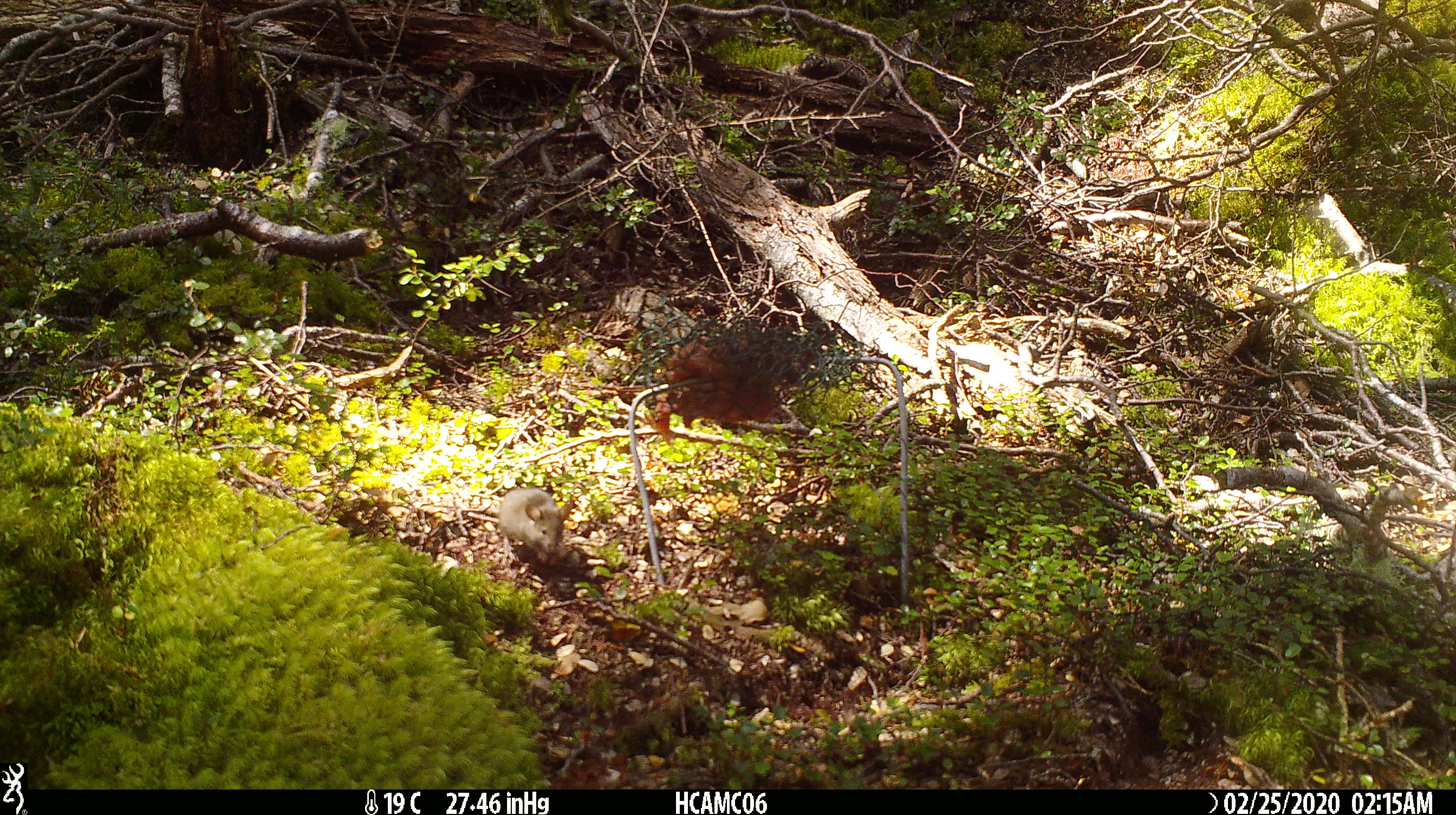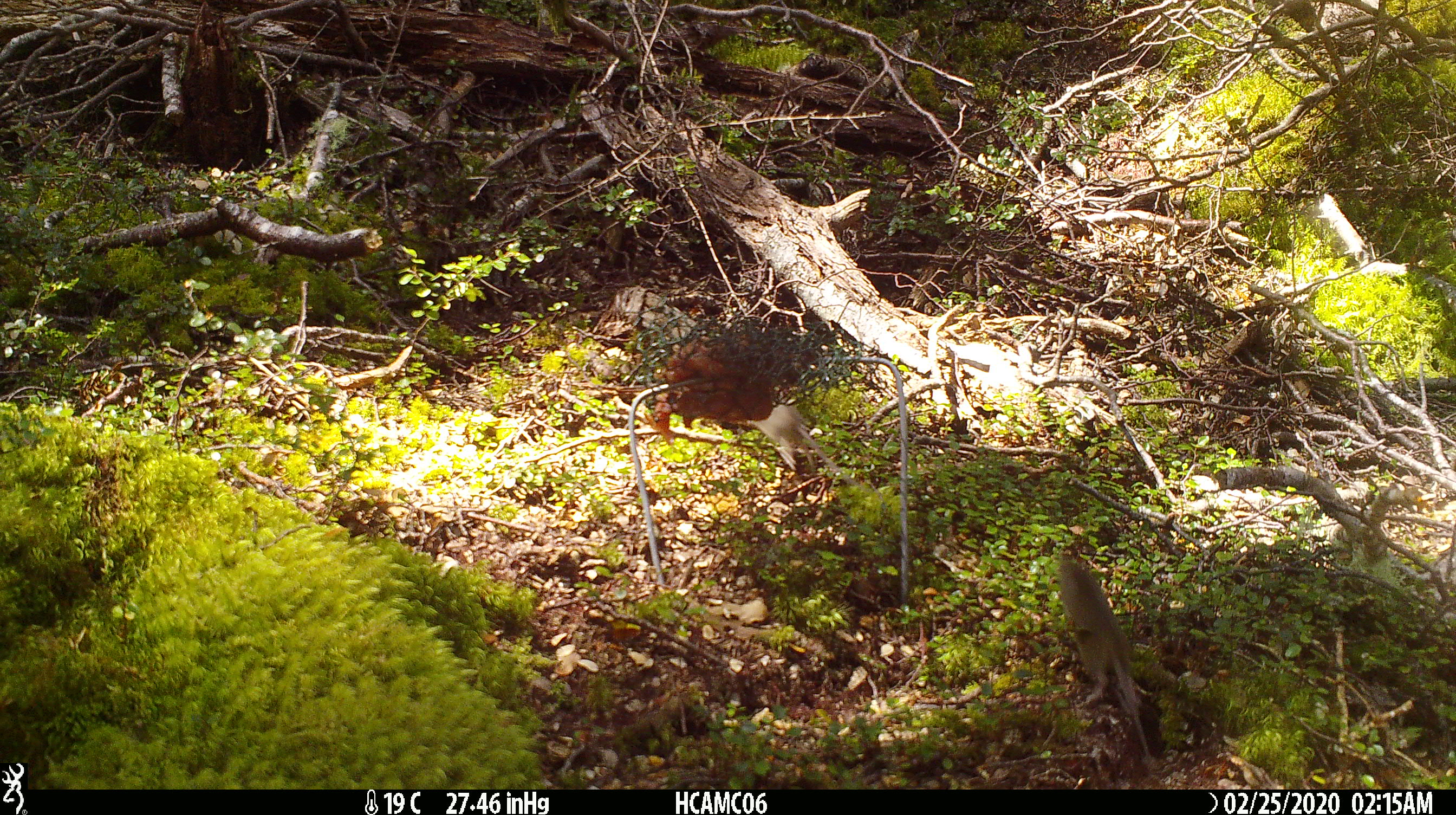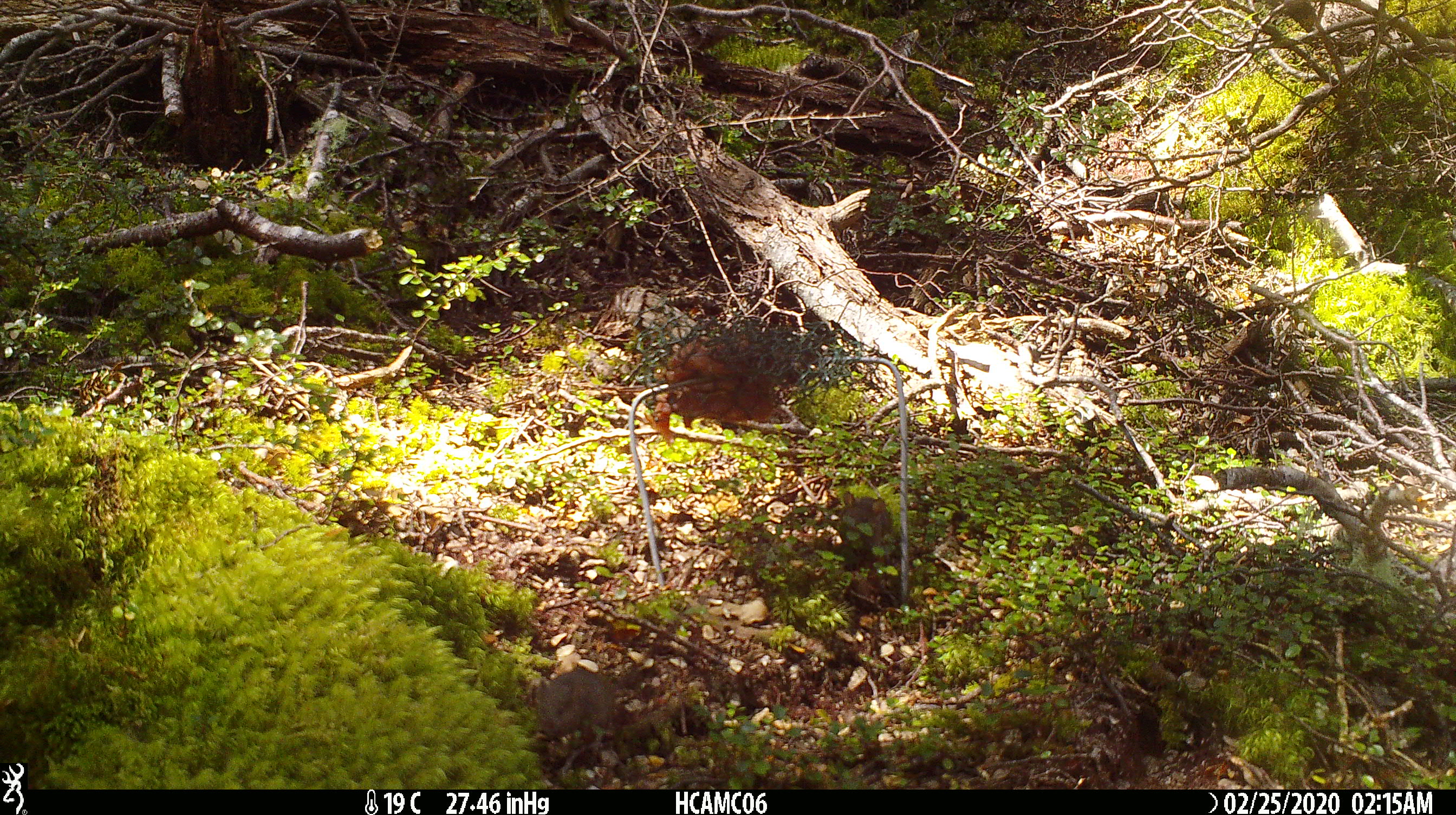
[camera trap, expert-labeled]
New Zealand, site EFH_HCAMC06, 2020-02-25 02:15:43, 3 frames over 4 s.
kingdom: Animalia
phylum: Chordata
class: Mammalia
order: Rodentia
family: Muridae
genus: Mus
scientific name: Mus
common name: mouse